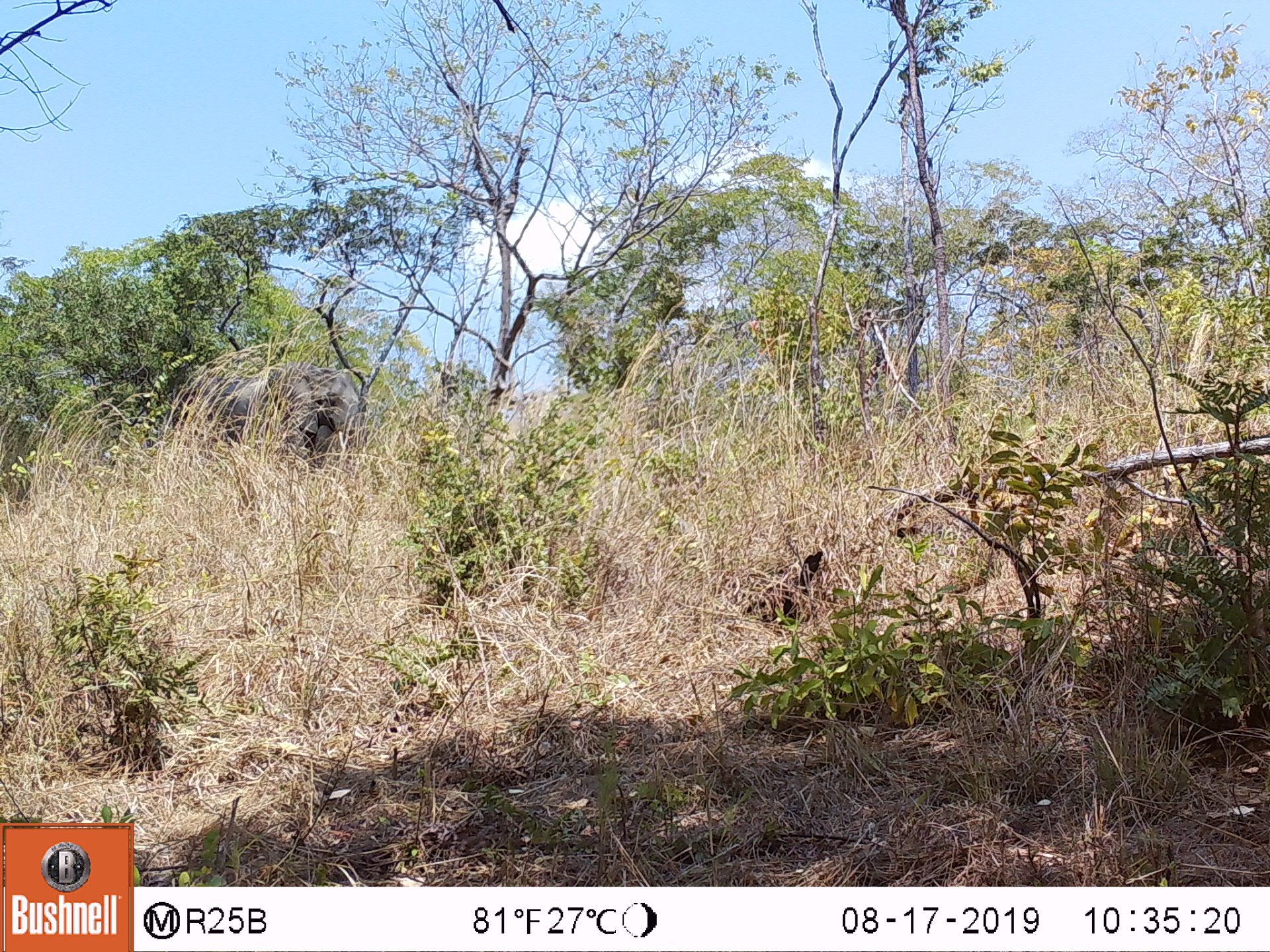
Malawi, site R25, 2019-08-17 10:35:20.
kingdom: Animalia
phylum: Chordata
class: Mammalia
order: Proboscidea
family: Elephantidae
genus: Loxodonta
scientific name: Loxodonta africana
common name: african savanna elephant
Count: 1.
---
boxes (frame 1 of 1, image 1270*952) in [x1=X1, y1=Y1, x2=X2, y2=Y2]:
african savanna elephant: [x1=176, y1=355, x2=385, y2=490]